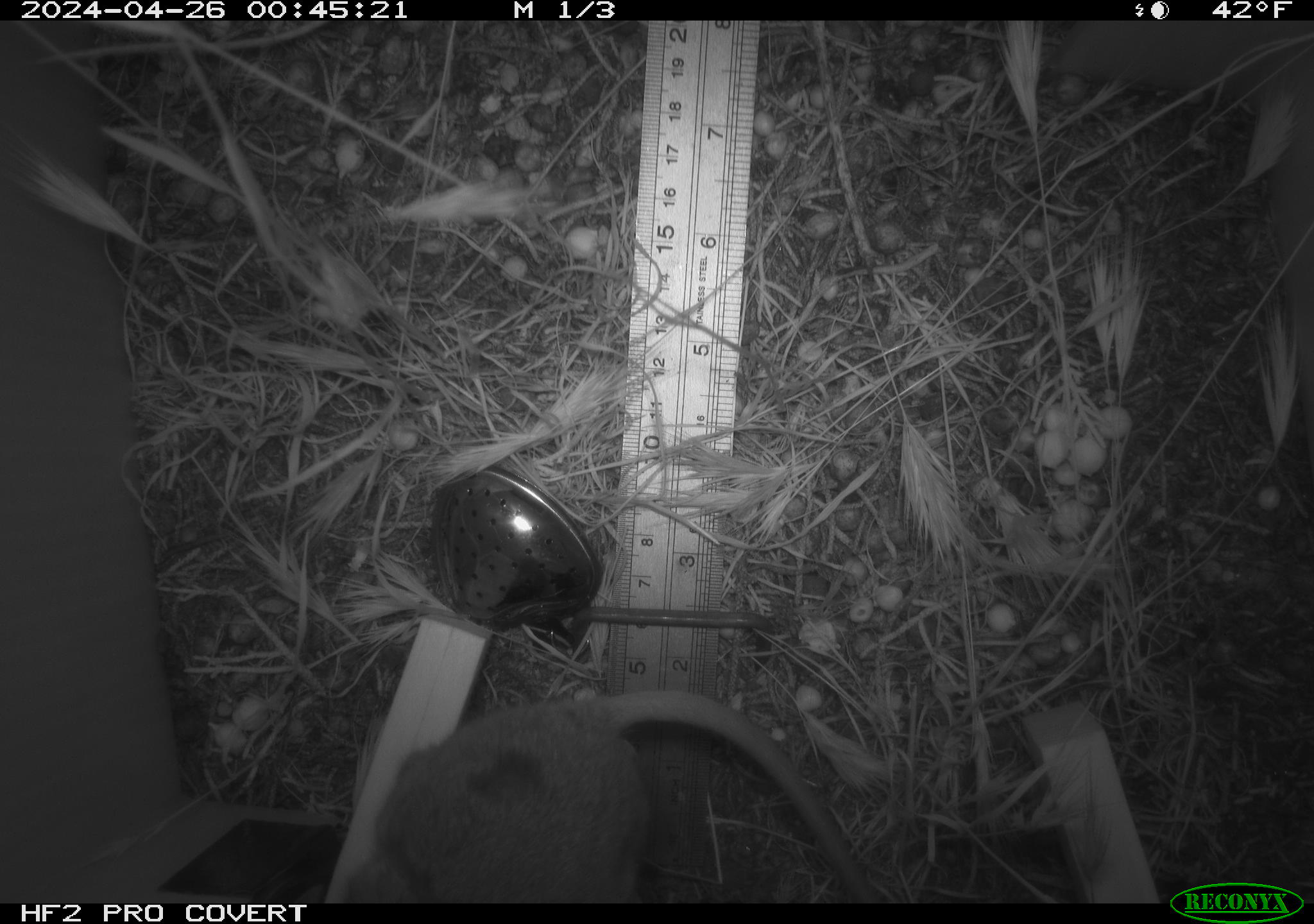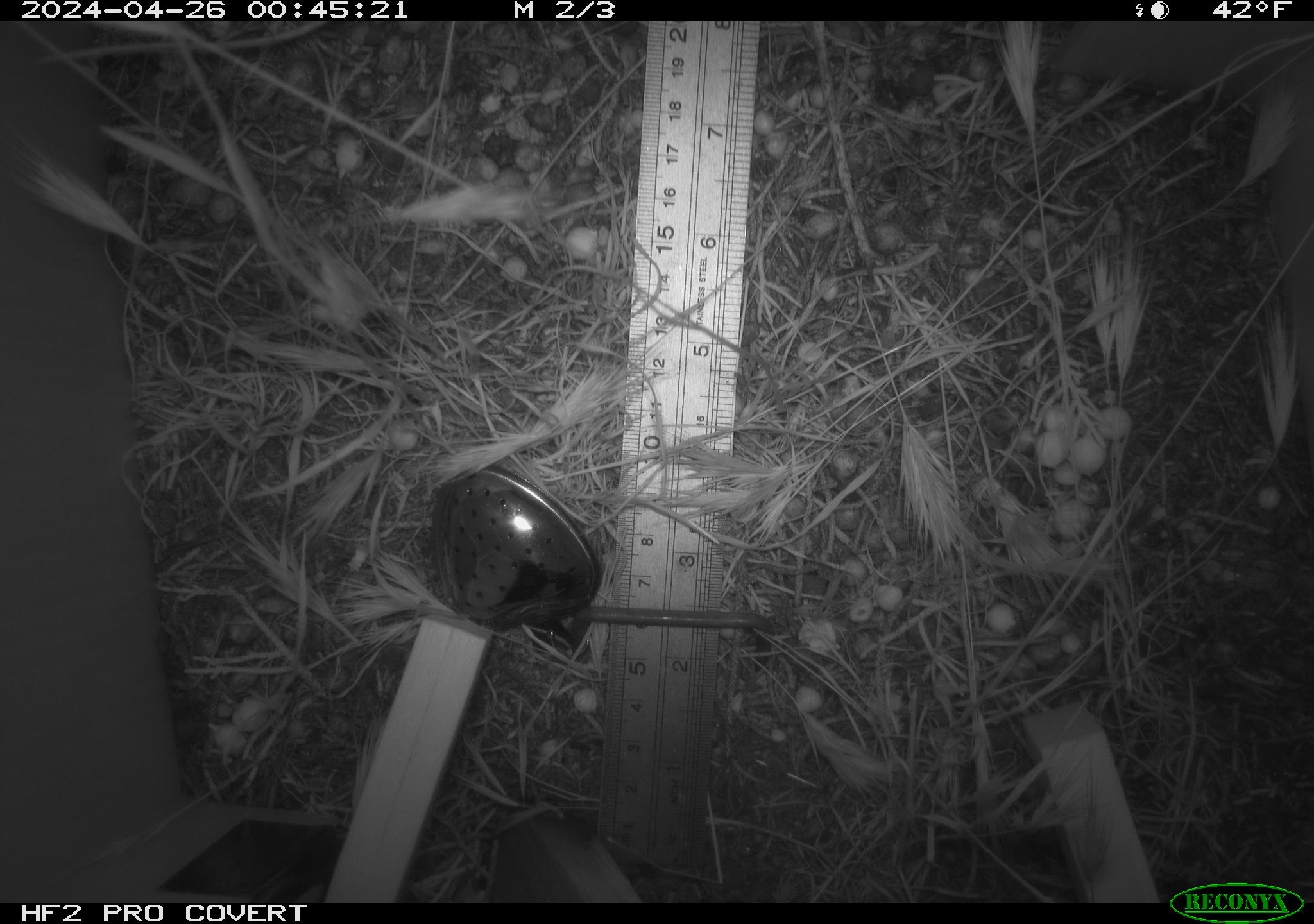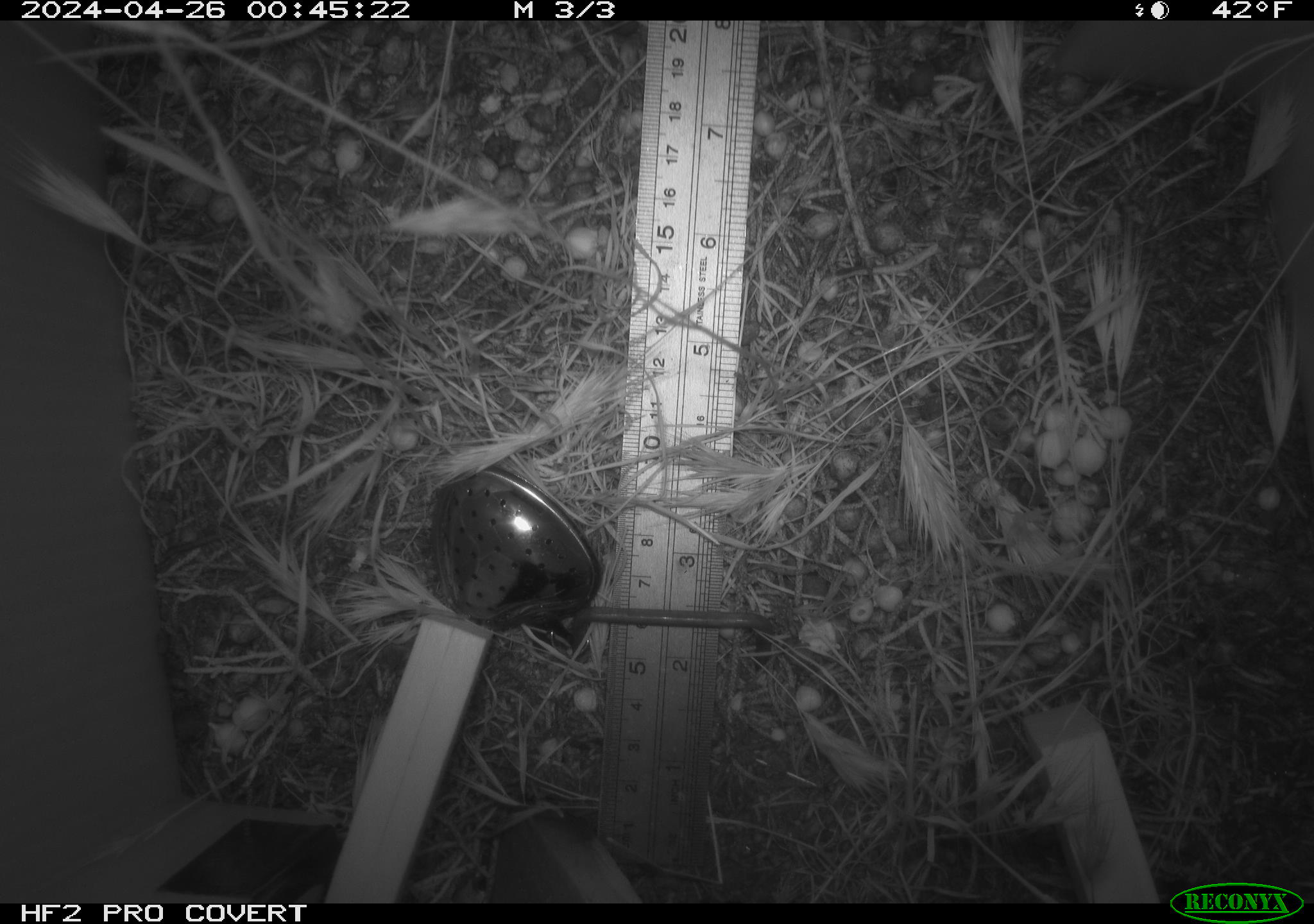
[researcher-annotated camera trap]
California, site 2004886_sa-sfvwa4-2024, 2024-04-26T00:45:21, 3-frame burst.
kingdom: Animalia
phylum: Chordata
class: Mammalia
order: Rodentia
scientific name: Rodentia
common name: mouse species